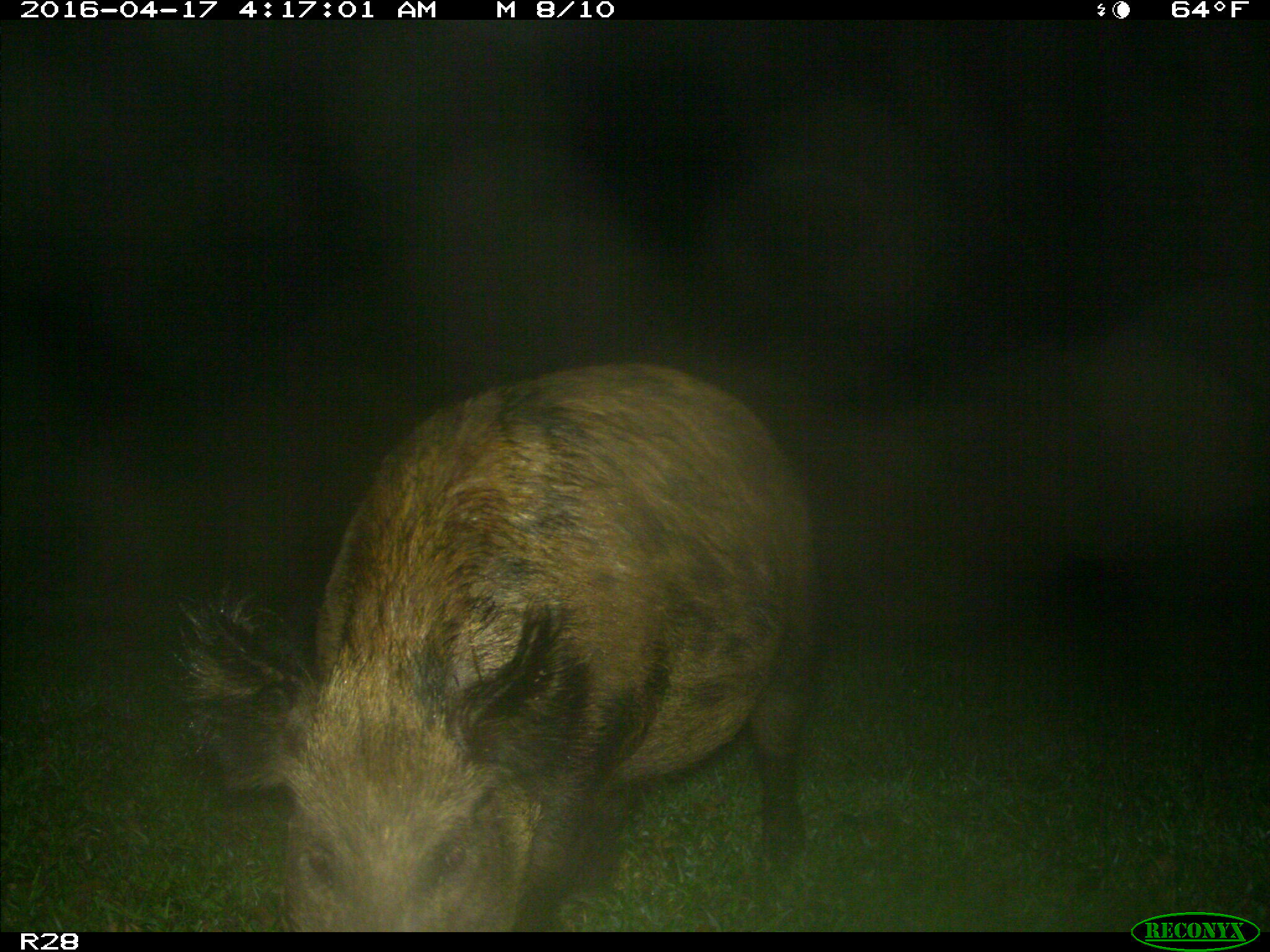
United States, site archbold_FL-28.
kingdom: Animalia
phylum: Chordata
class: Mammalia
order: Artiodactyla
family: Suidae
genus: Sus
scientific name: Sus scrofa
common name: wild boar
Sus scrofa (wild boar).